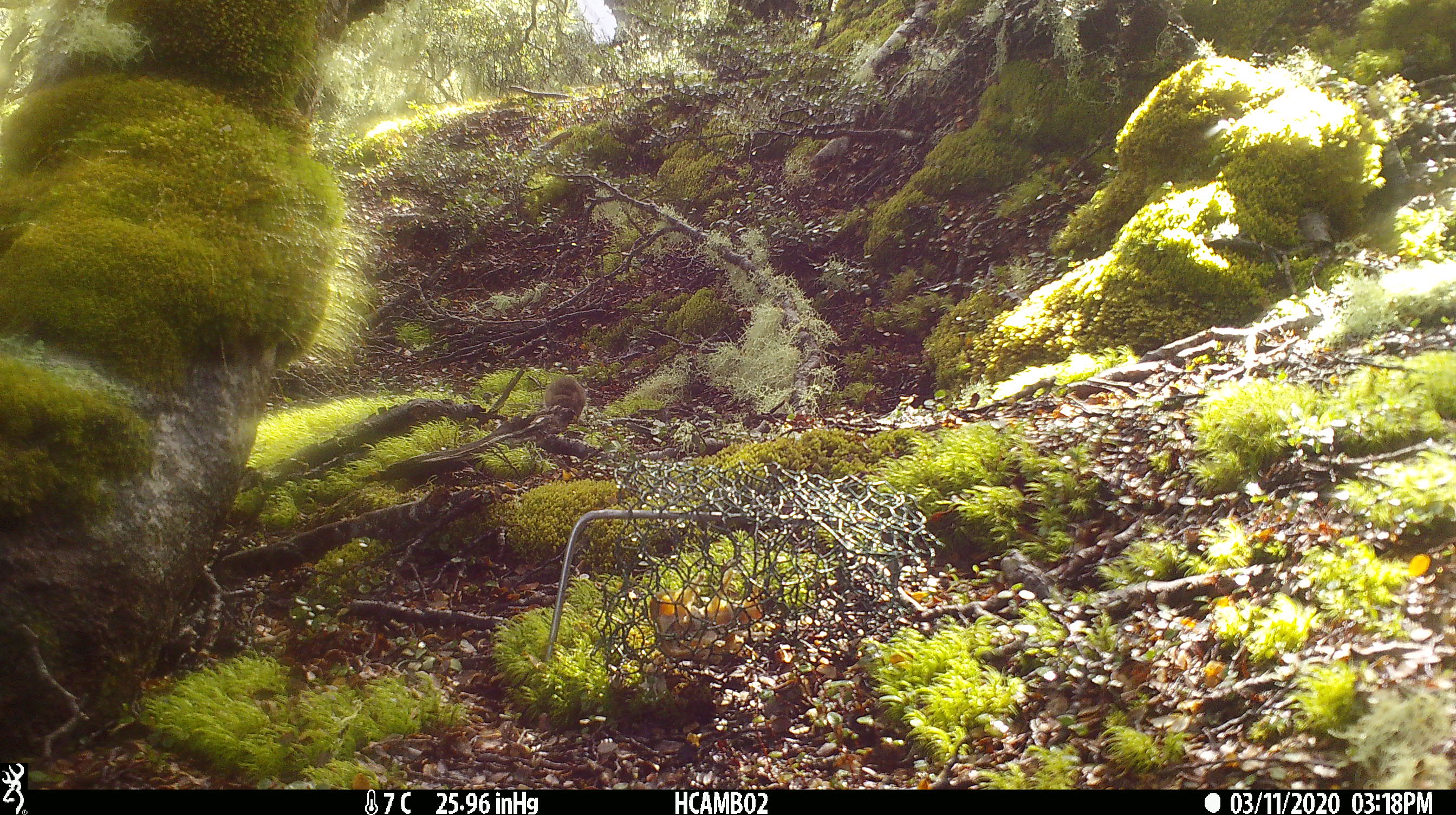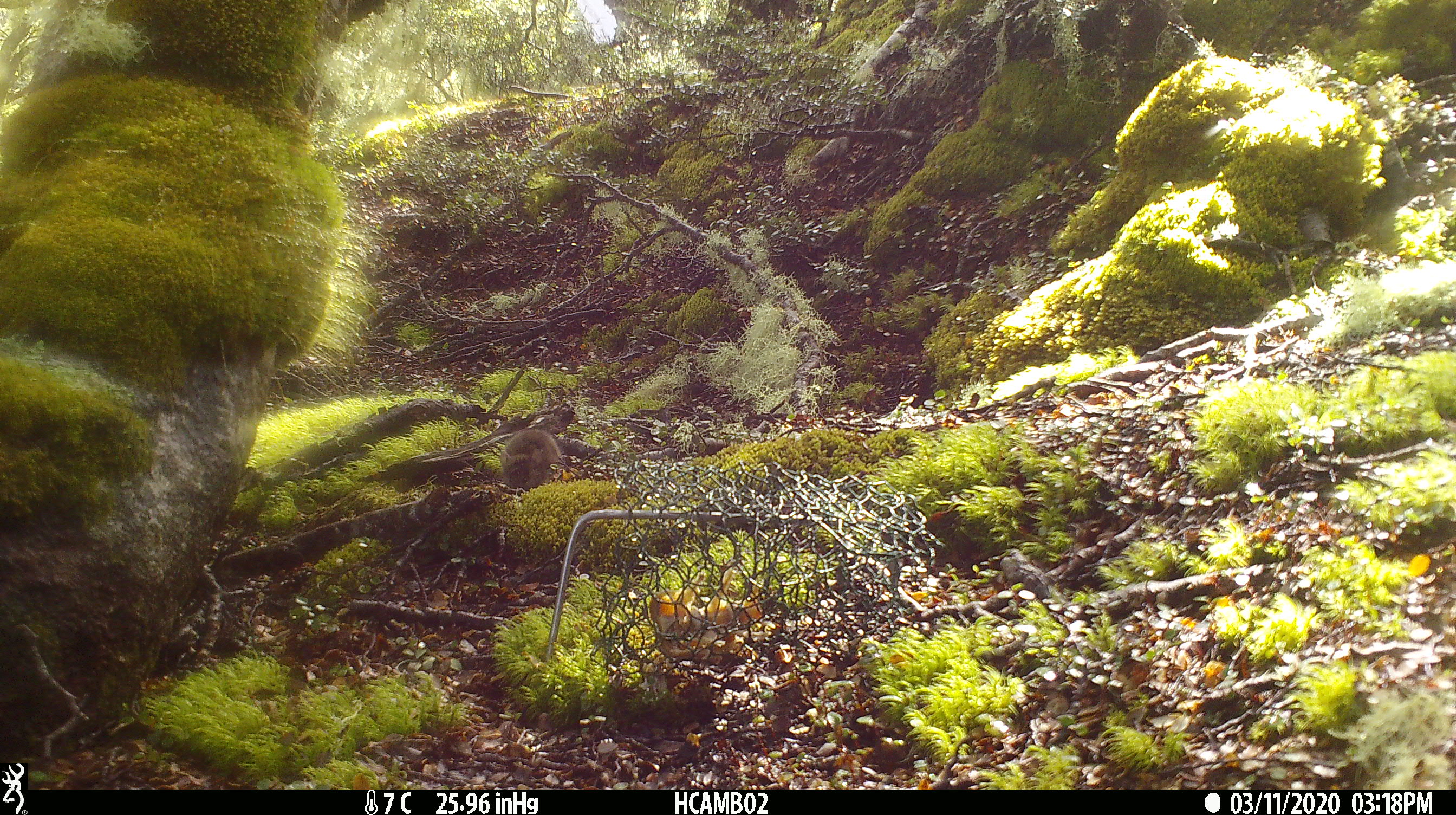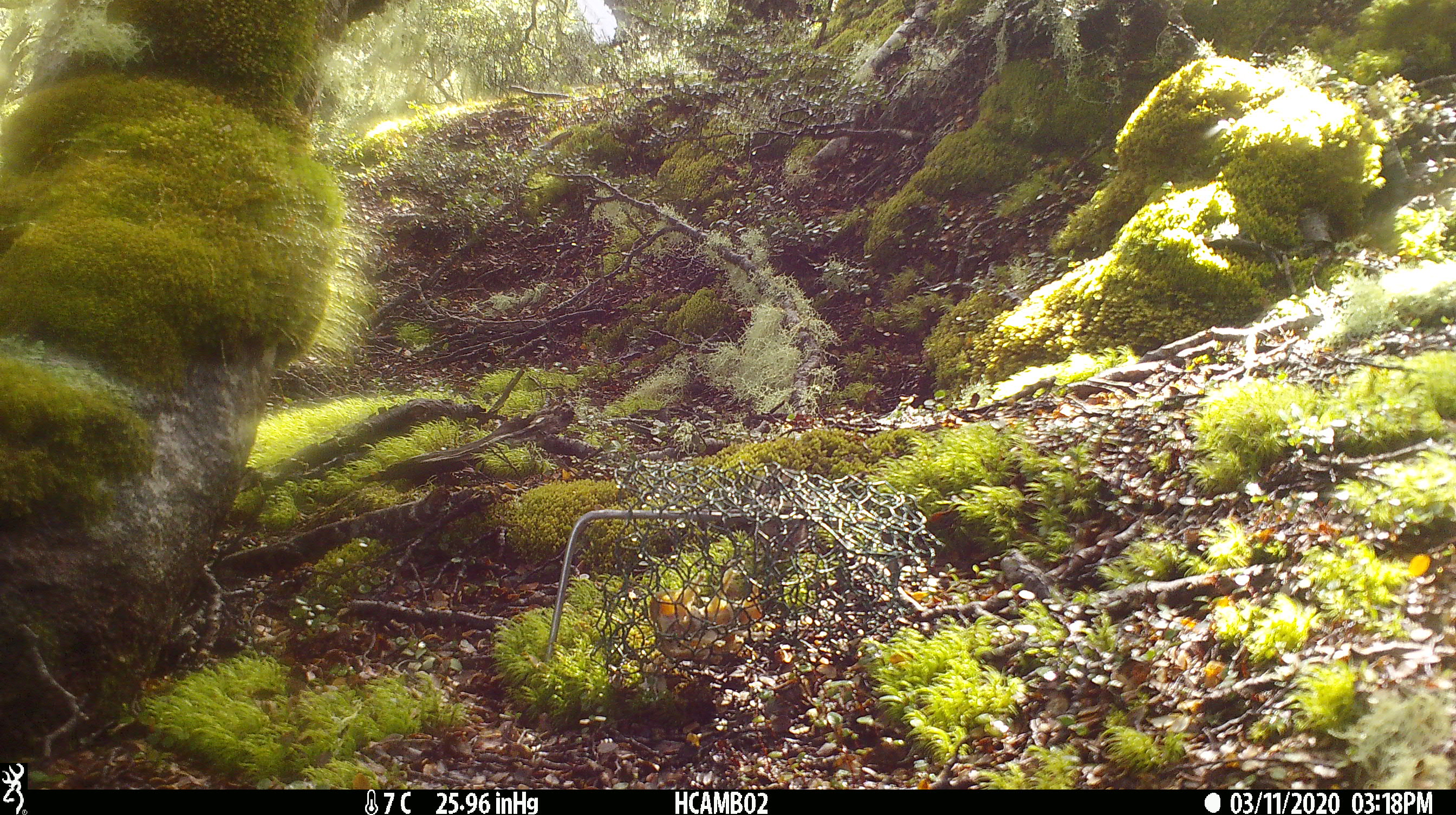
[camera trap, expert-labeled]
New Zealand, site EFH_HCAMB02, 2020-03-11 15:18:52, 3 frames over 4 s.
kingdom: Animalia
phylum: Chordata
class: Mammalia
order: Rodentia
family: Muridae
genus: Mus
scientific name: Mus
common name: mouse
Mouse (Mus).